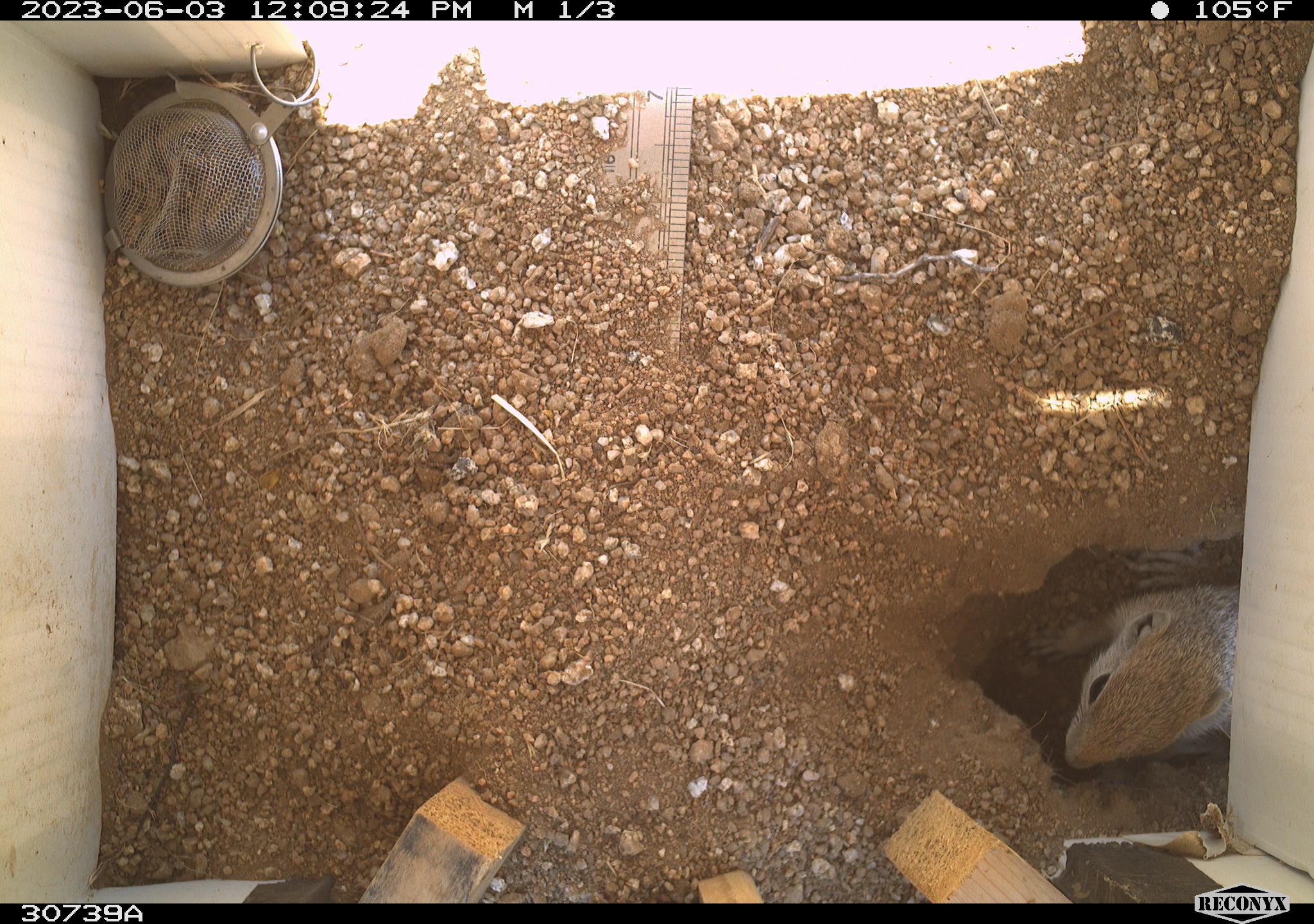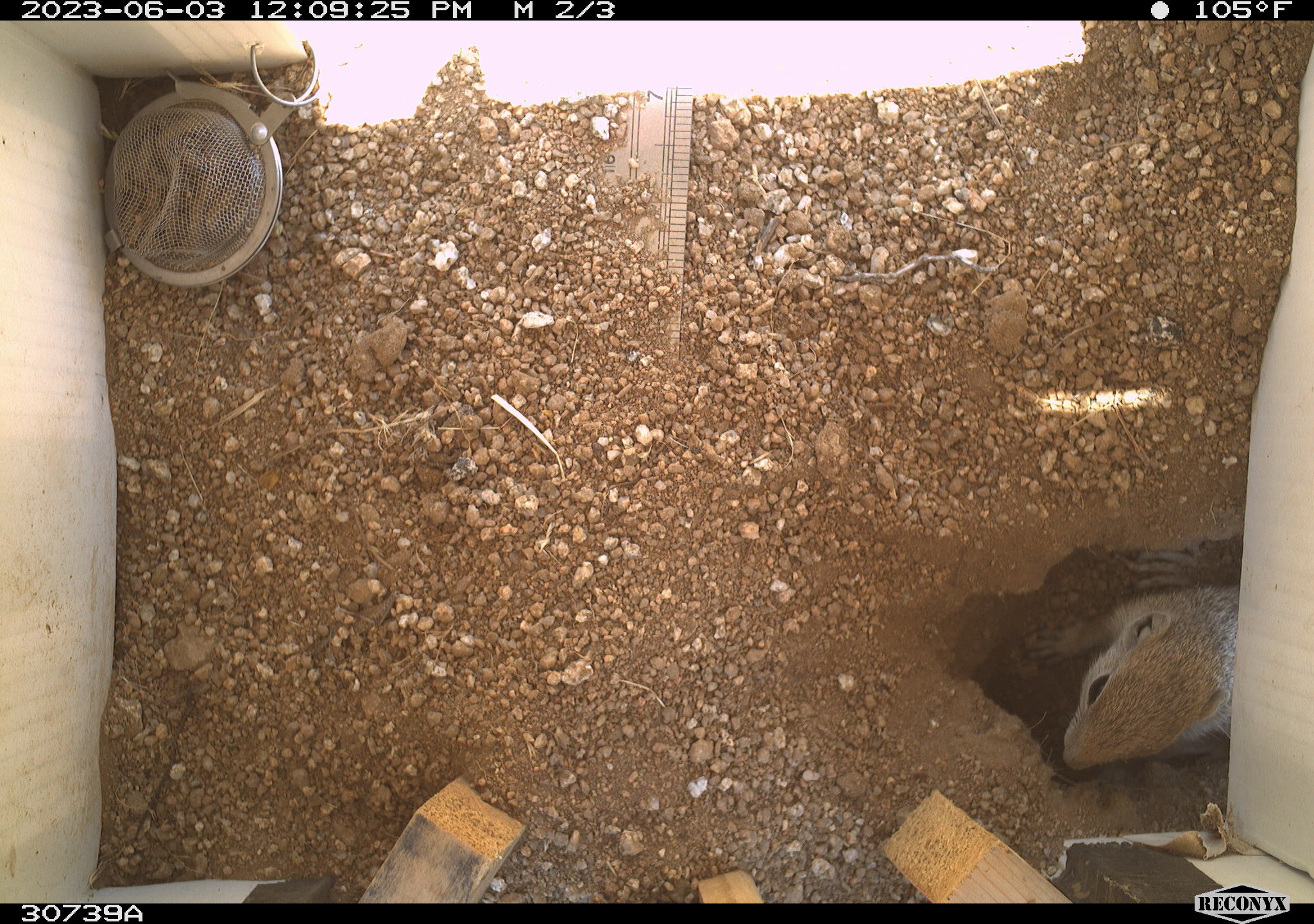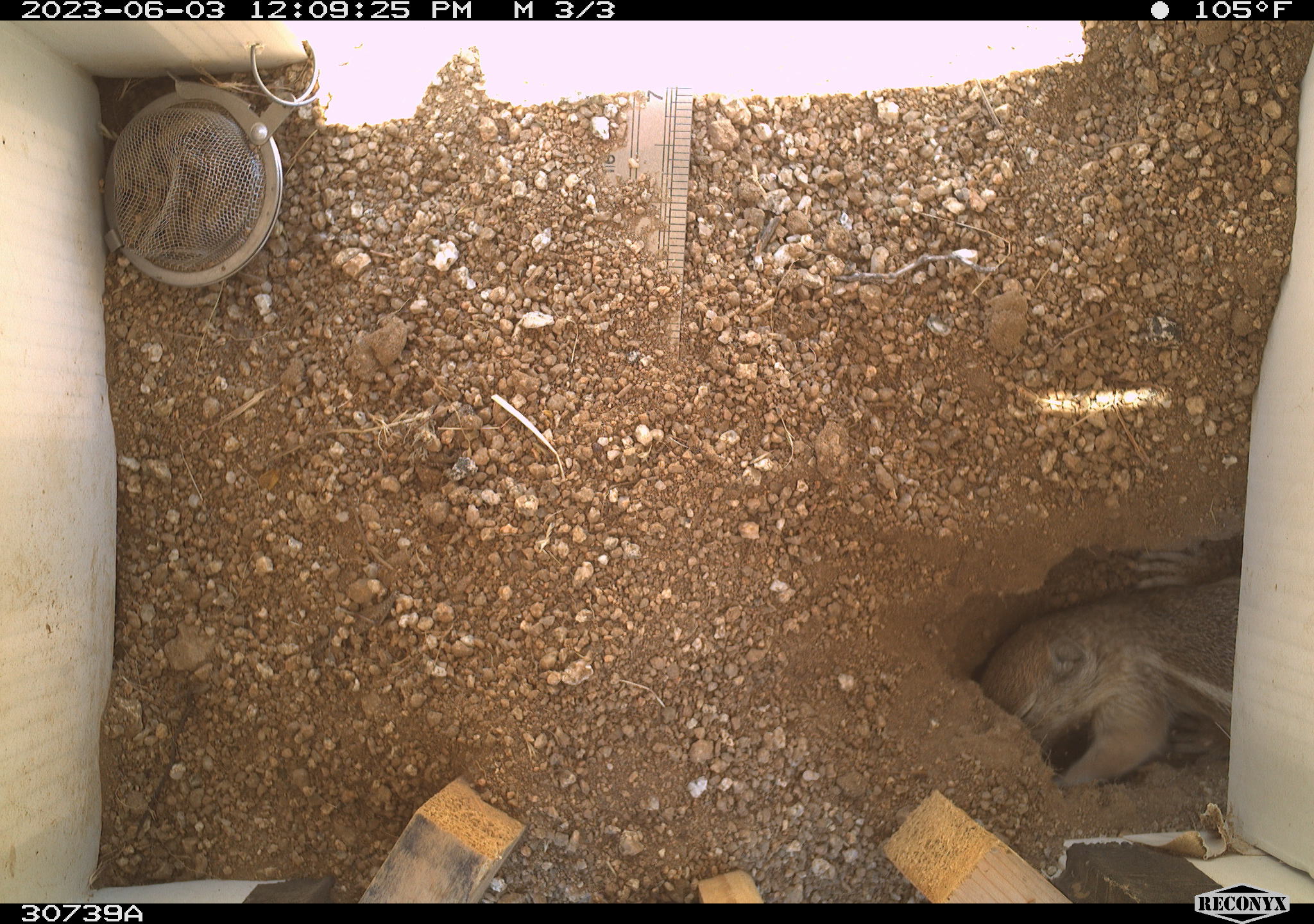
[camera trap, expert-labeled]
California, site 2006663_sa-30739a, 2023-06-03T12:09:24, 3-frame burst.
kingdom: Animalia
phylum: Chordata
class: Mammalia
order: Rodentia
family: Sciuridae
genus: Ammospermophilus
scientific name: Ammospermophilus leucurus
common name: white-tailed antelope squirrel